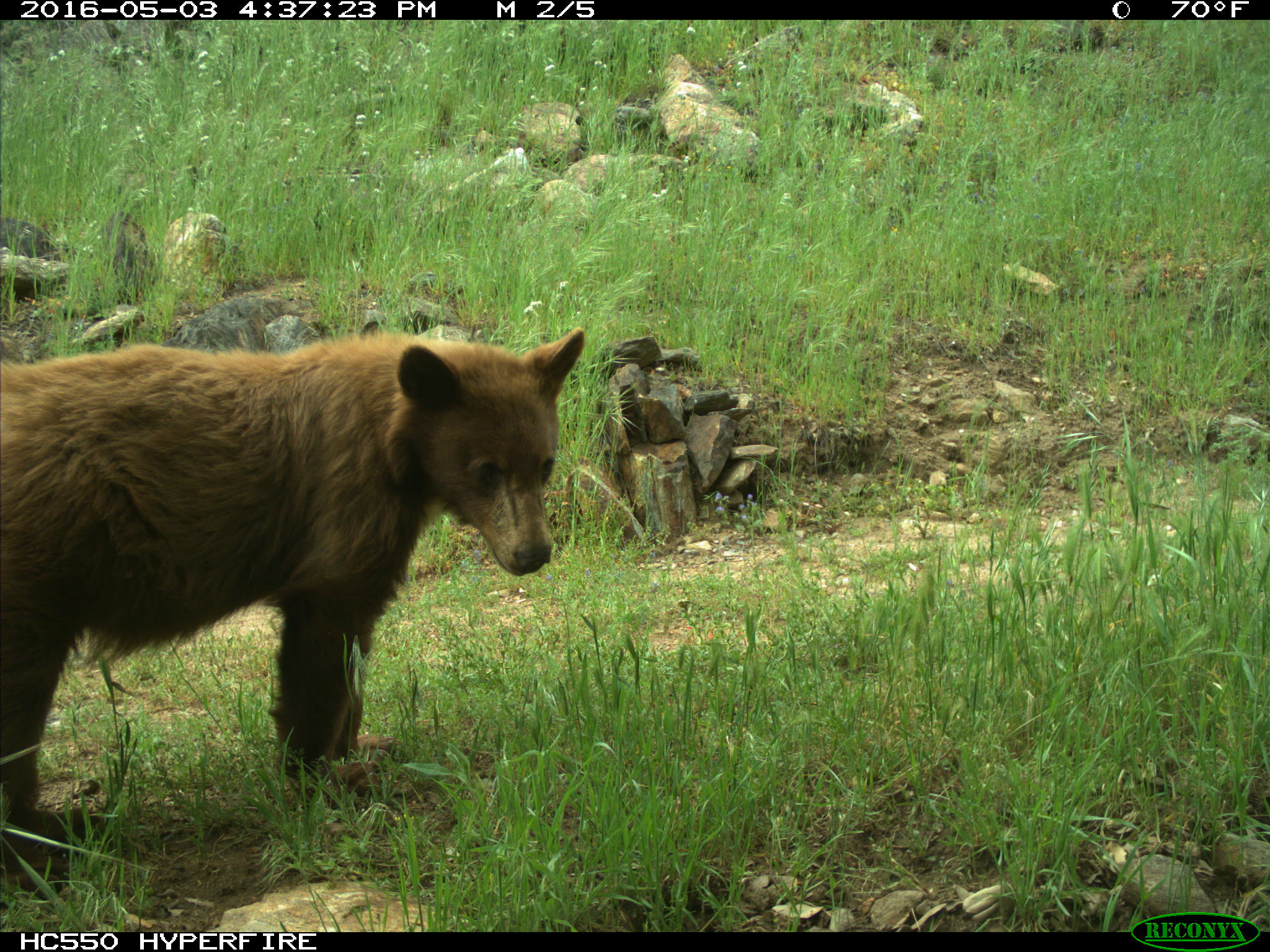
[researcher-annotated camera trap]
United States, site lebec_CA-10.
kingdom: Animalia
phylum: Chordata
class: Mammalia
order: Carnivora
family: Ursidae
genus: Ursus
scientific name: Ursus americanus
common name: american black bear